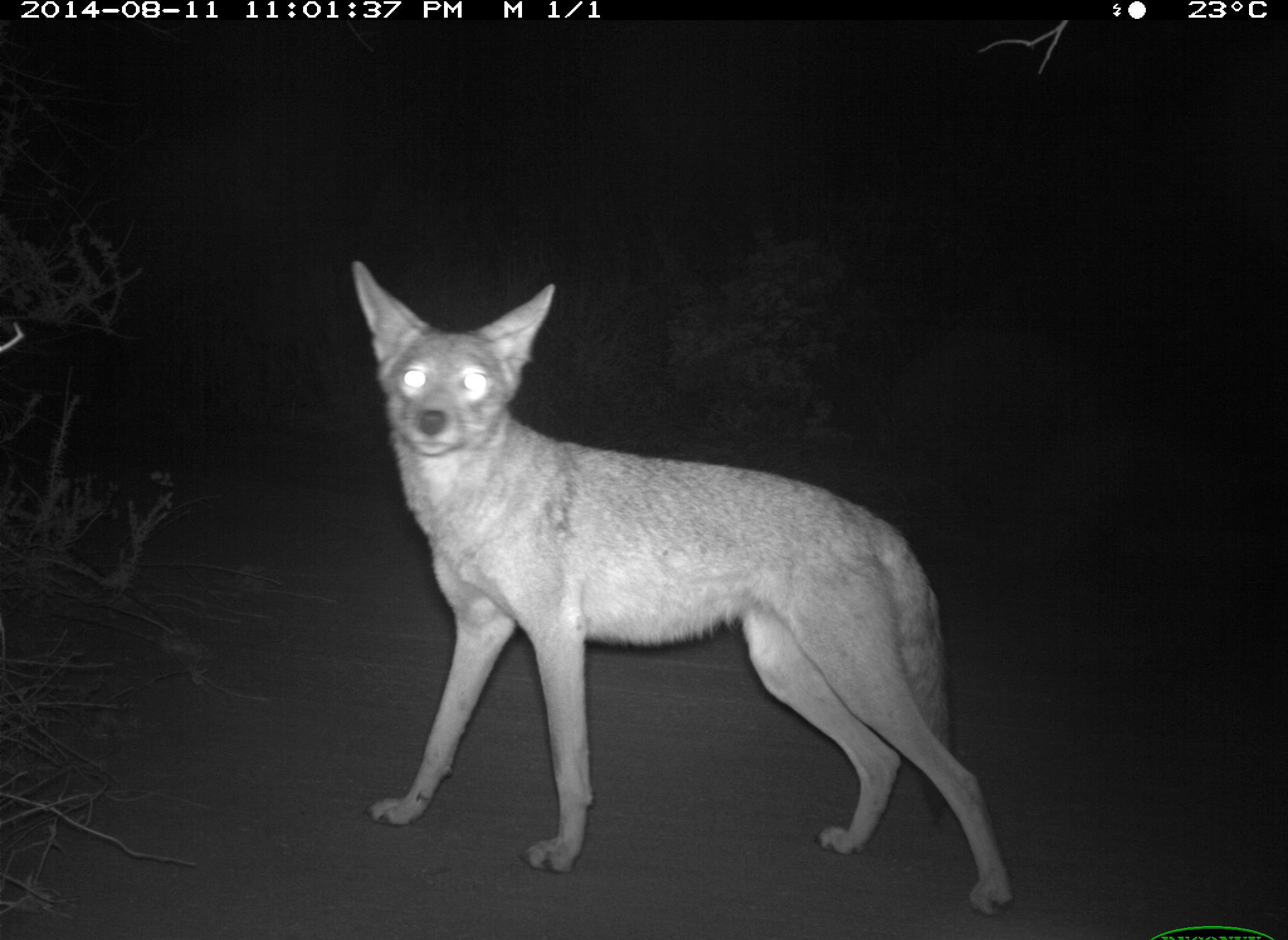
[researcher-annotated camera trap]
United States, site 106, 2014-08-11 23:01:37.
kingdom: Animalia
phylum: Chordata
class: Mammalia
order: Carnivora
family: Canidae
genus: Canis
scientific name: Canis latrans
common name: coyote